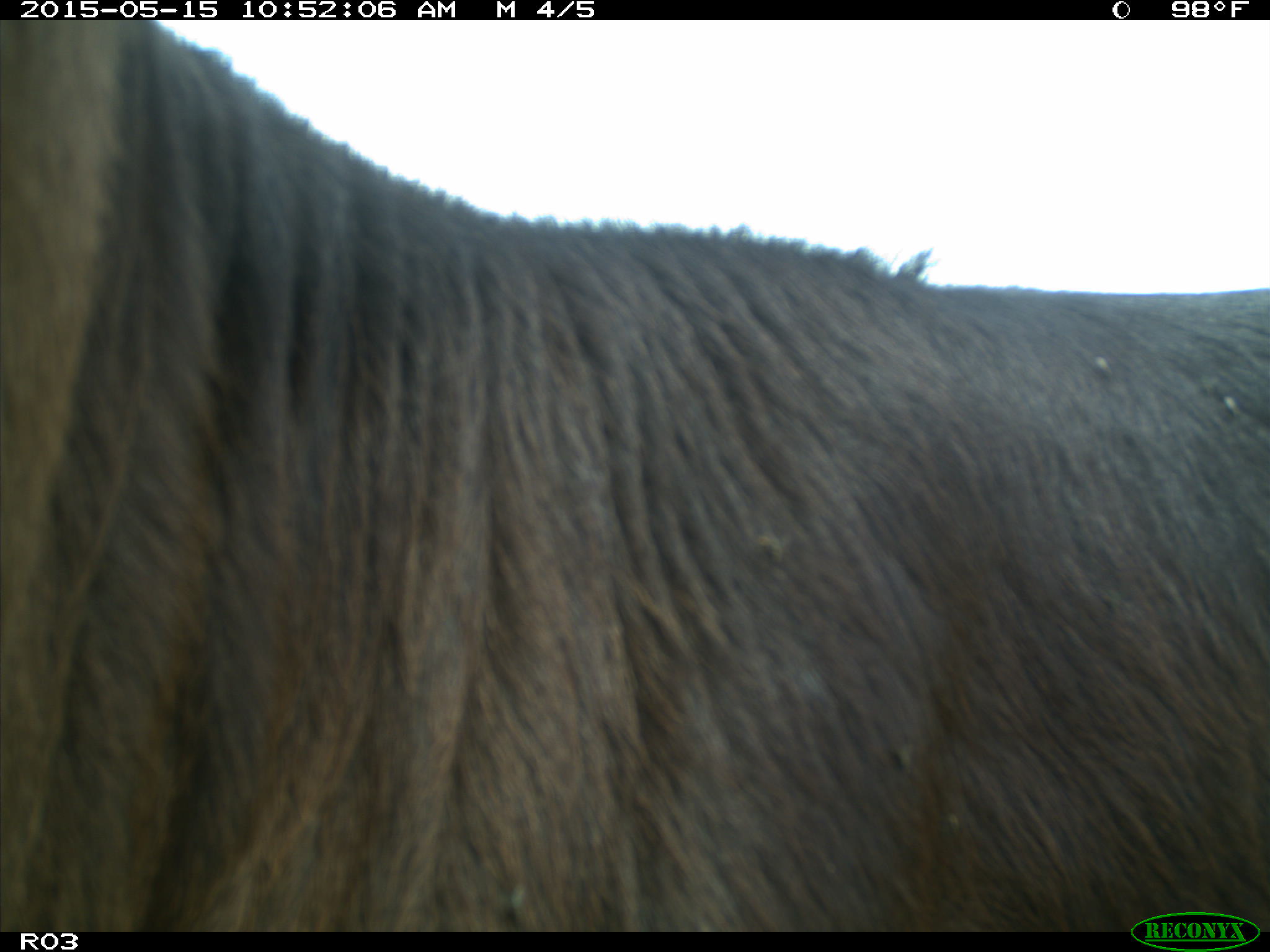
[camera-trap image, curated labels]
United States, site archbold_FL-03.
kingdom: Animalia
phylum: Chordata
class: Mammalia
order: Artiodactyla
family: Bovidae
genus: Bos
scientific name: Bos taurus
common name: domestic cow